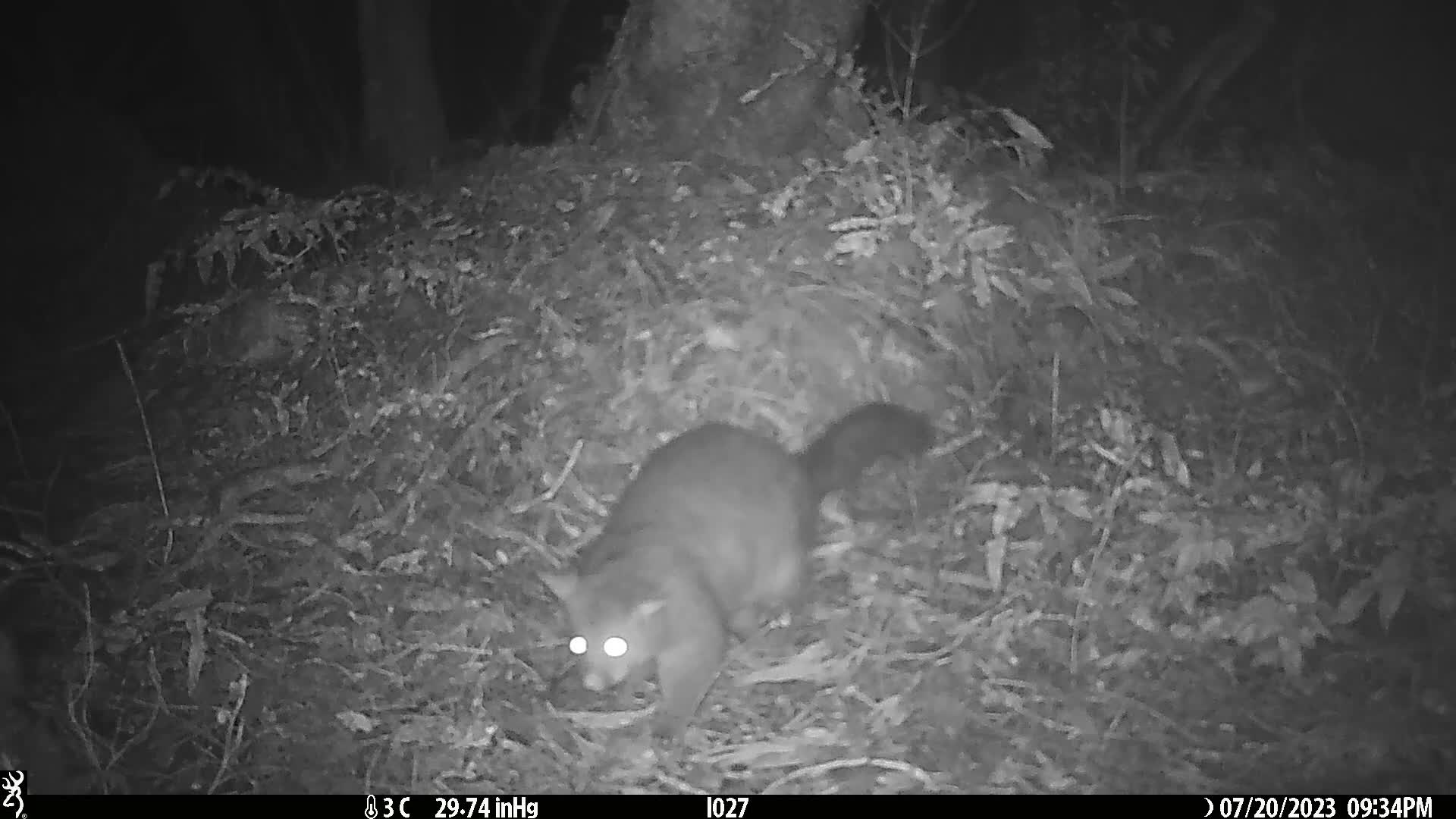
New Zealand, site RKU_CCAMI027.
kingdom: Animalia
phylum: Chordata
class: Mammalia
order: Diprotodontia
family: Phalangeridae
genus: Trichosurus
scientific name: Trichosurus vulpecula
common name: common brushtail possum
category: possum